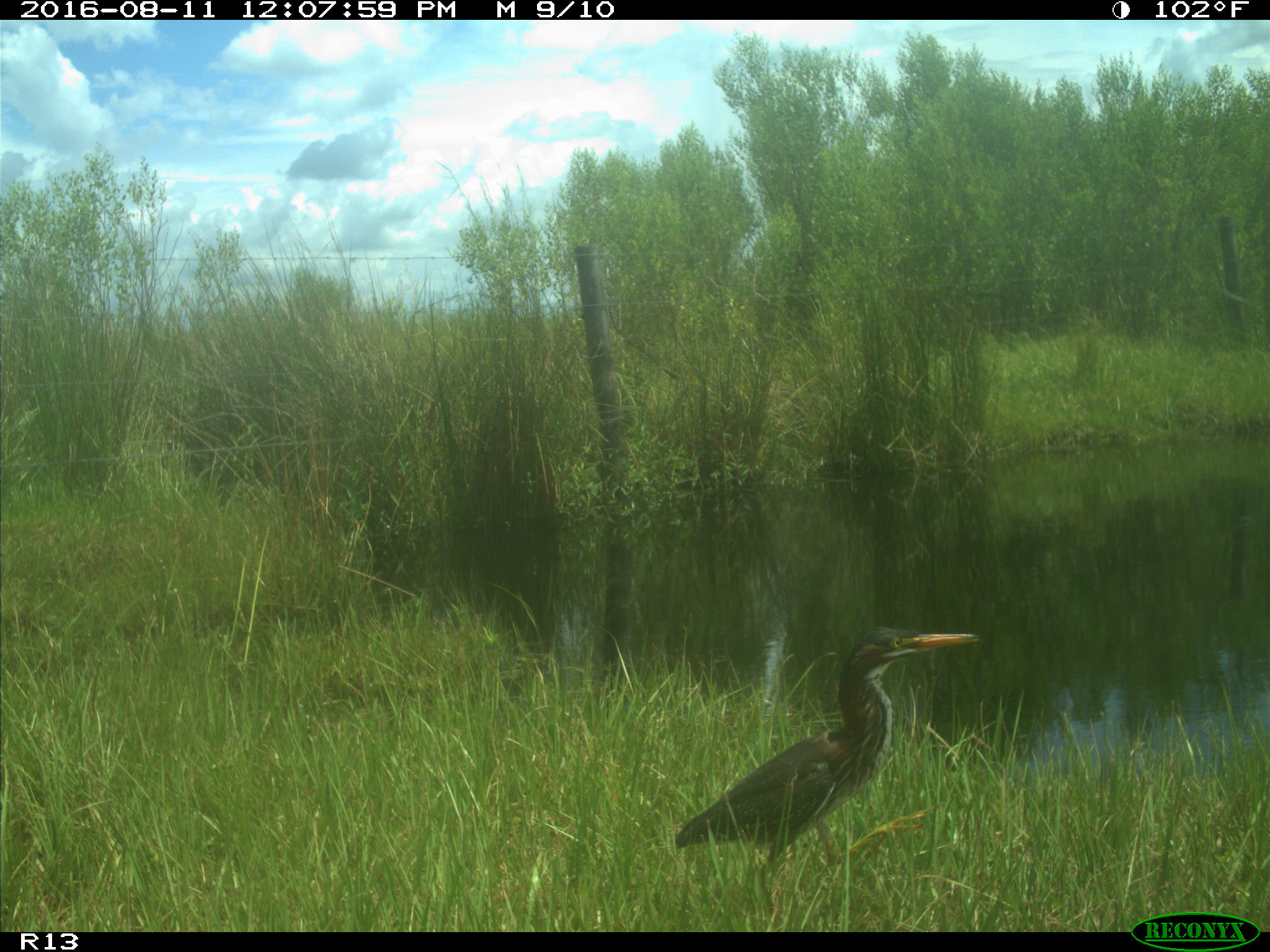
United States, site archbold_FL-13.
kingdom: Animalia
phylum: Chordata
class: Aves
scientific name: Aves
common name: birds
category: unidentified bird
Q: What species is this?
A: Unidentified bird (birds) (Aves).